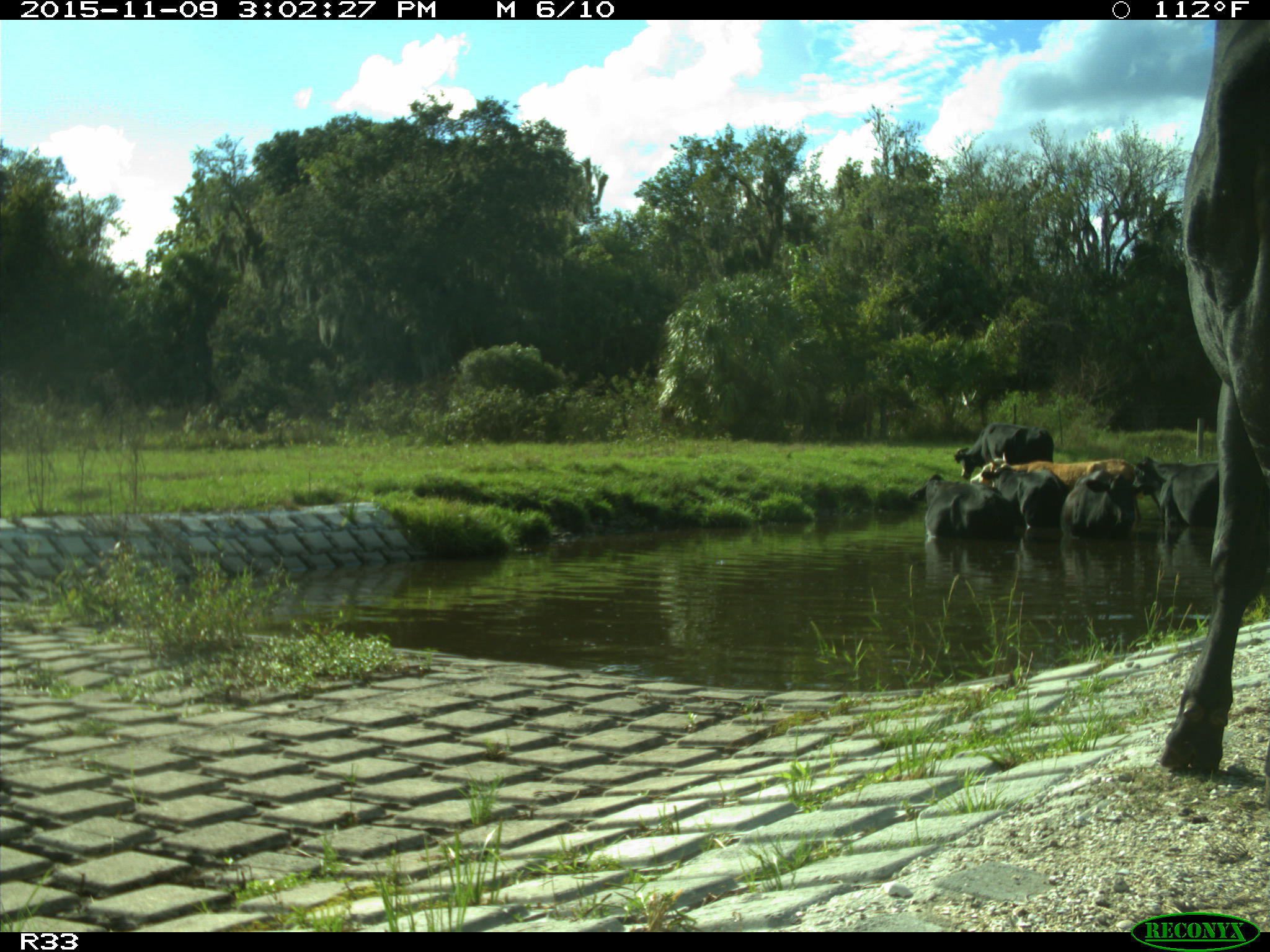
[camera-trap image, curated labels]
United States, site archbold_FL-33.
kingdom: Animalia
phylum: Chordata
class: Mammalia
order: Artiodactyla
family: Bovidae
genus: Bos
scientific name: Bos taurus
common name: domestic cow